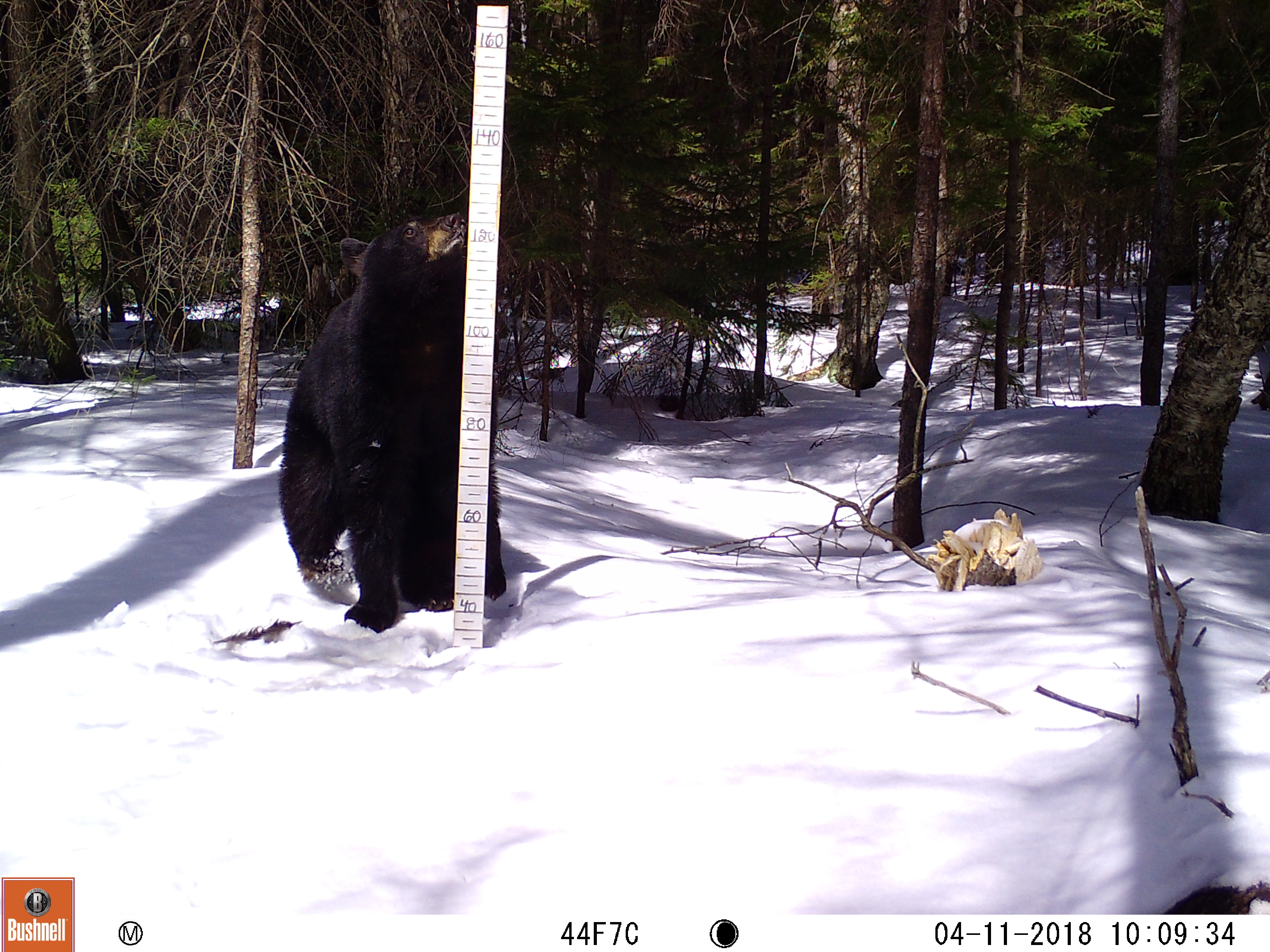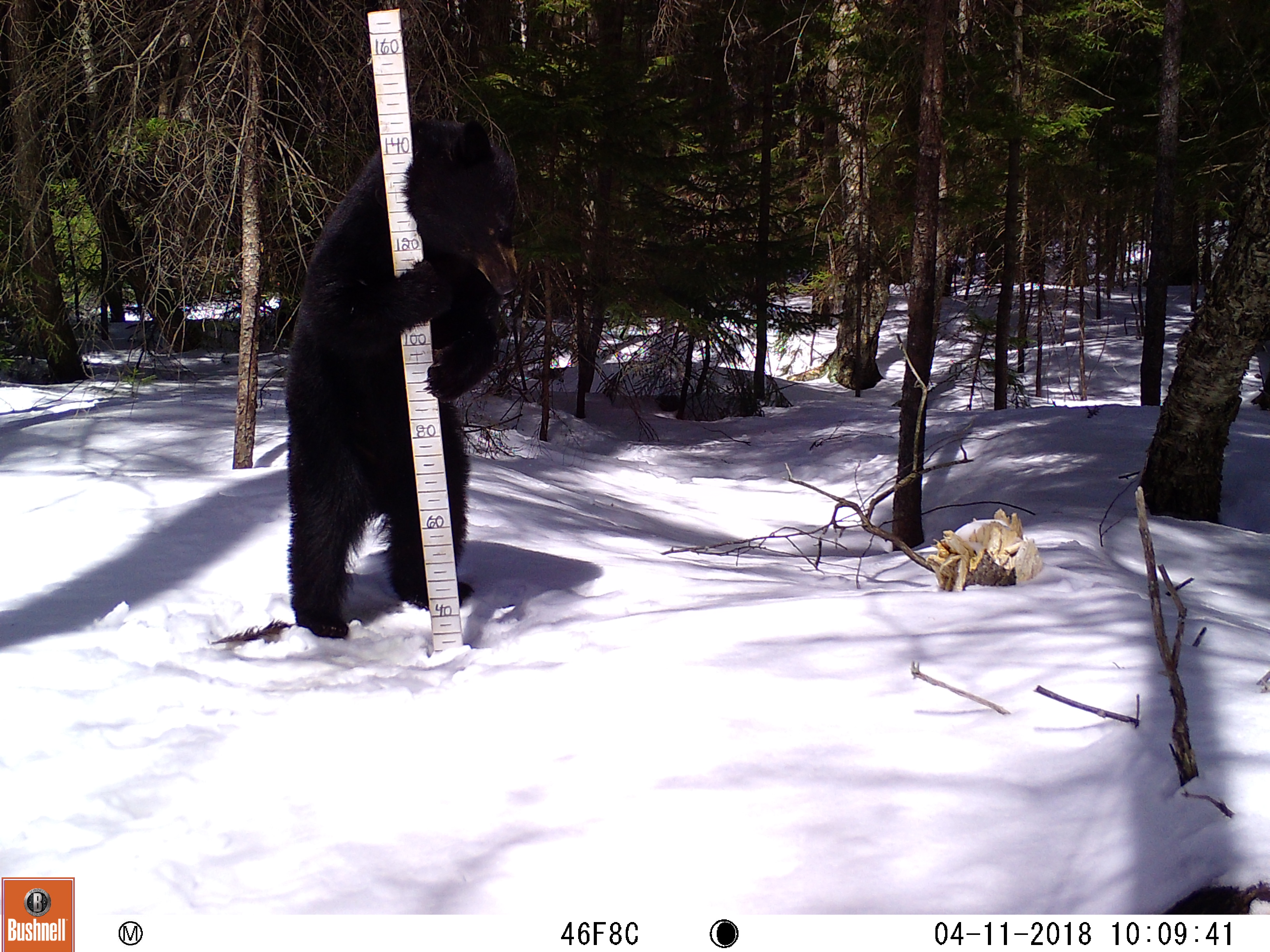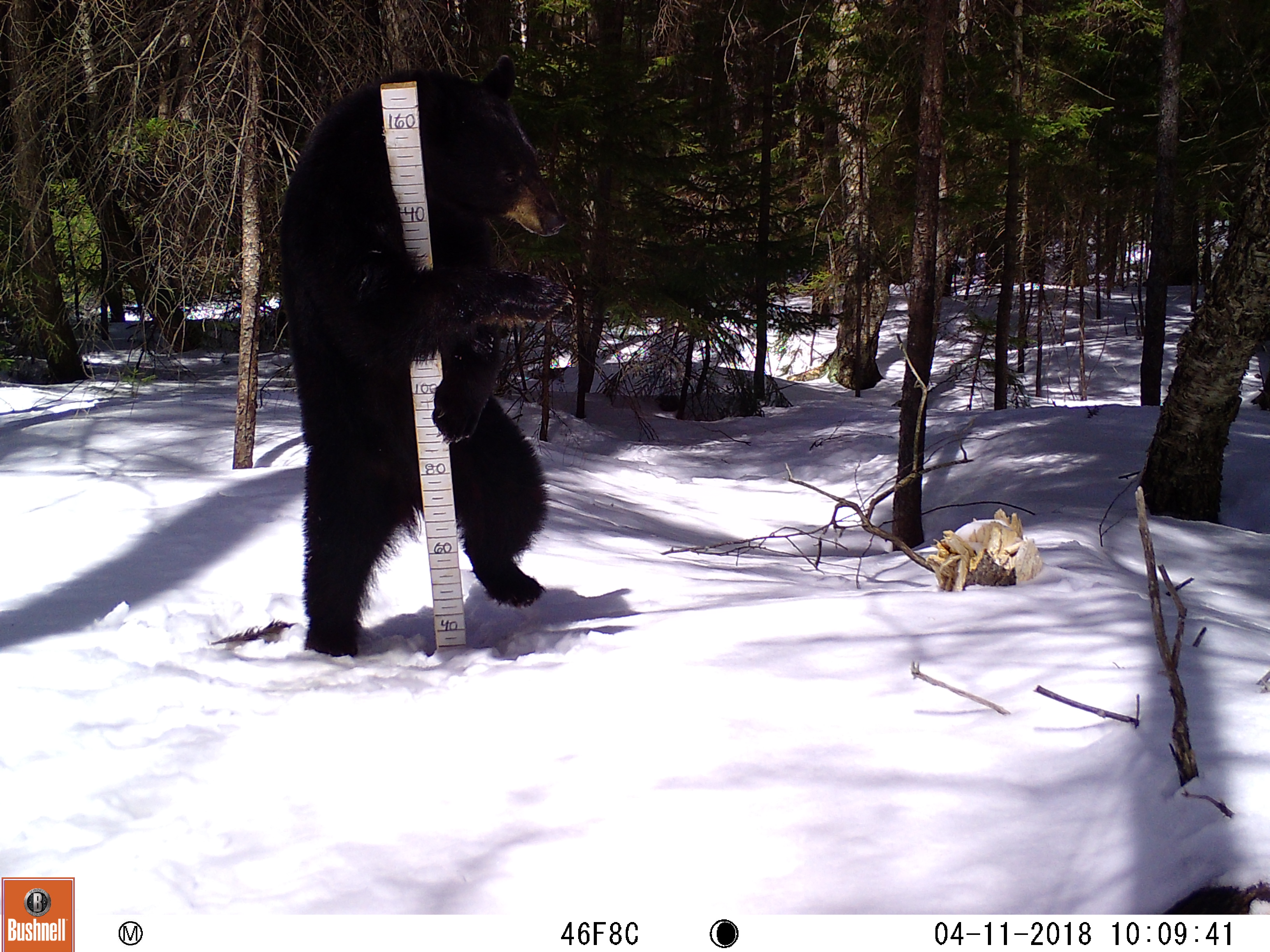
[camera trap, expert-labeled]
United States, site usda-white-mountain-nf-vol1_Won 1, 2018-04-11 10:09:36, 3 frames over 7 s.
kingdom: Animalia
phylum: Chordata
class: Mammalia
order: Carnivora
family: Ursidae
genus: Ursus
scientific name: Ursus americanus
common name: black bear